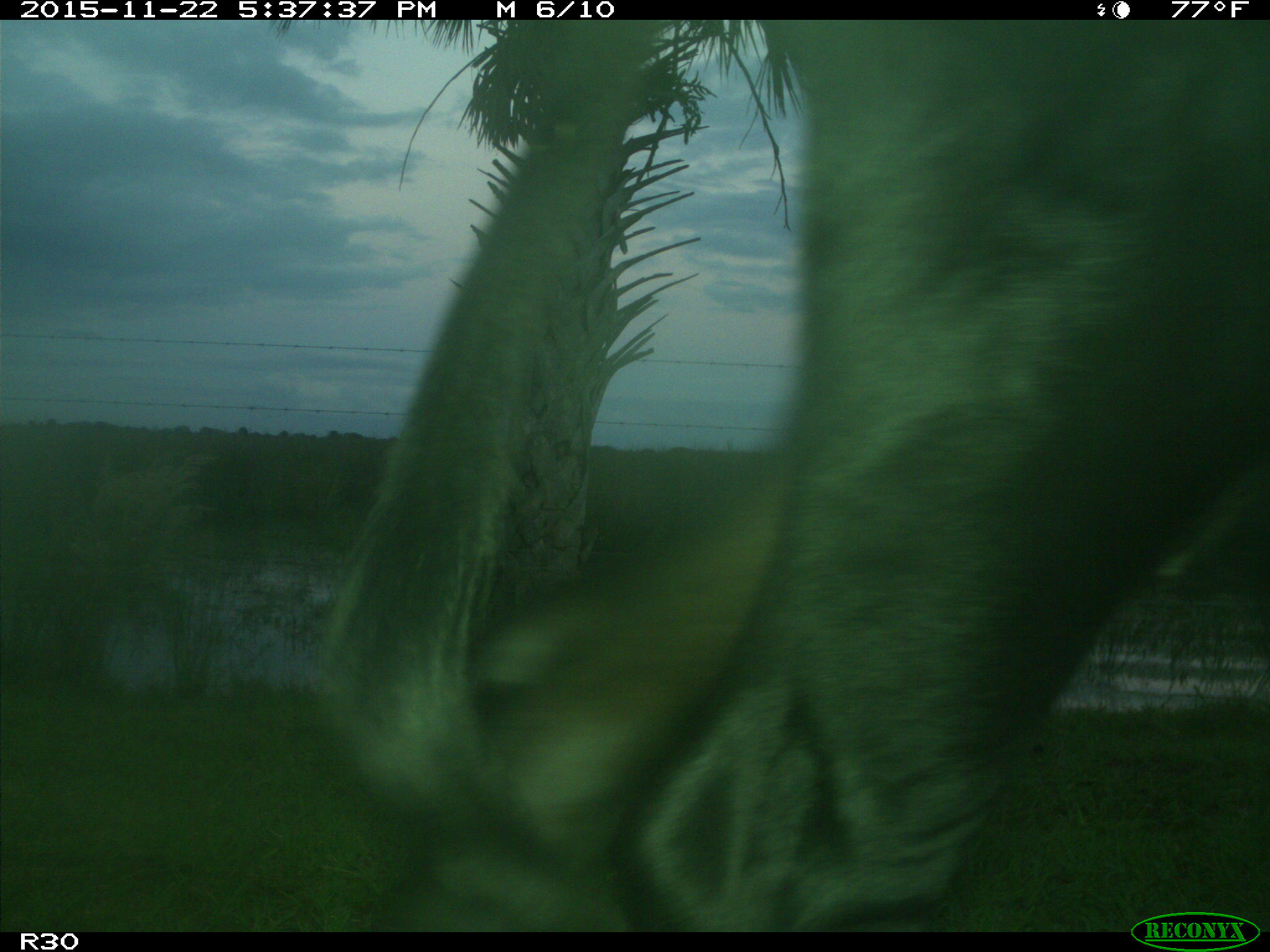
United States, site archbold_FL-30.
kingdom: Animalia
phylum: Chordata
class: Mammalia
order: Artiodactyla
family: Bovidae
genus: Bos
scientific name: Bos taurus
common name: domestic cow